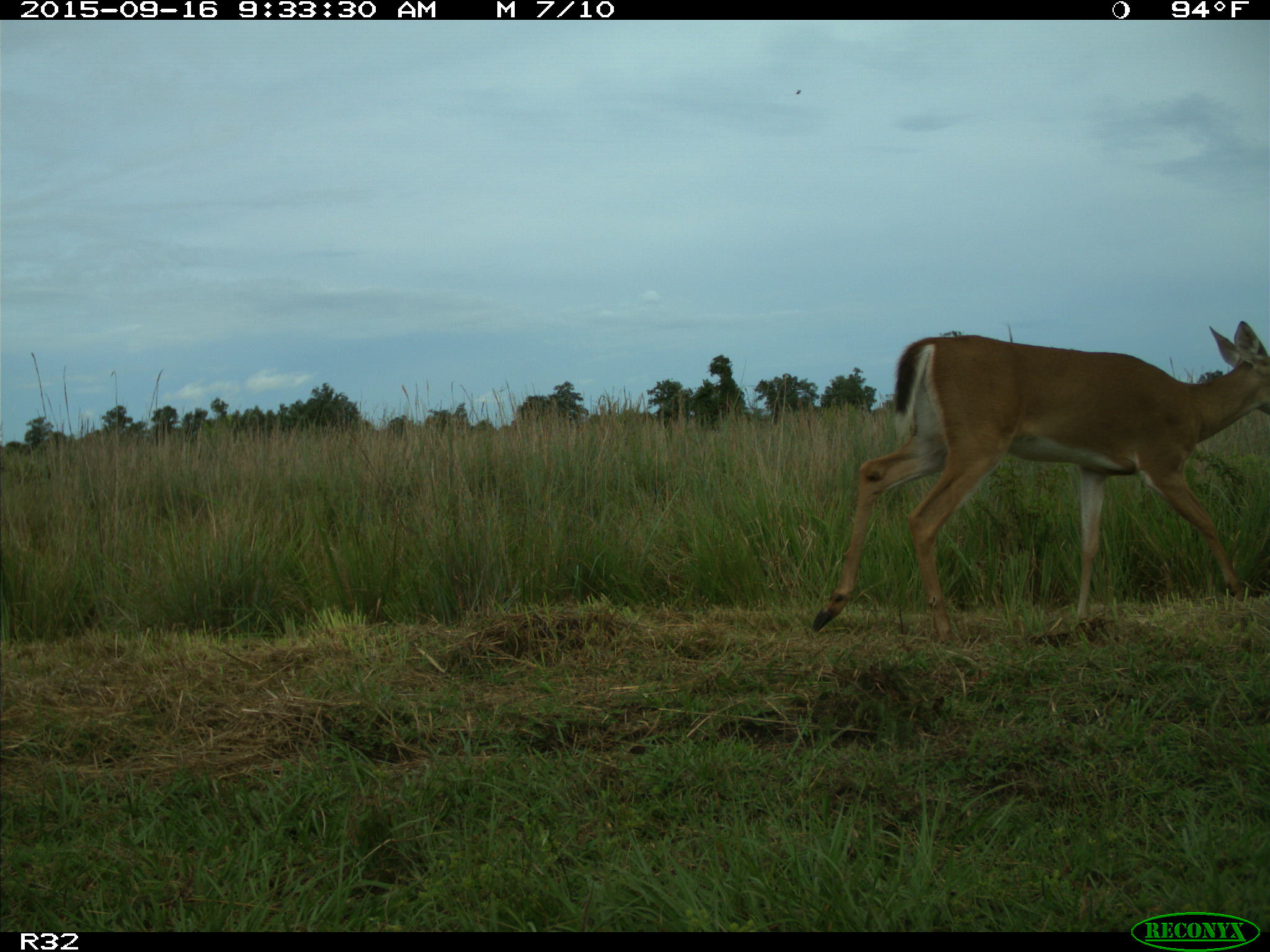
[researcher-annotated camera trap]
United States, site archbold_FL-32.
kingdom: Animalia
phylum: Chordata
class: Mammalia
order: Artiodactyla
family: Cervidae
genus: Odocoileus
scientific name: Odocoileus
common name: deer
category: unidentified deer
Unidentified deer (deer) (Odocoileus).